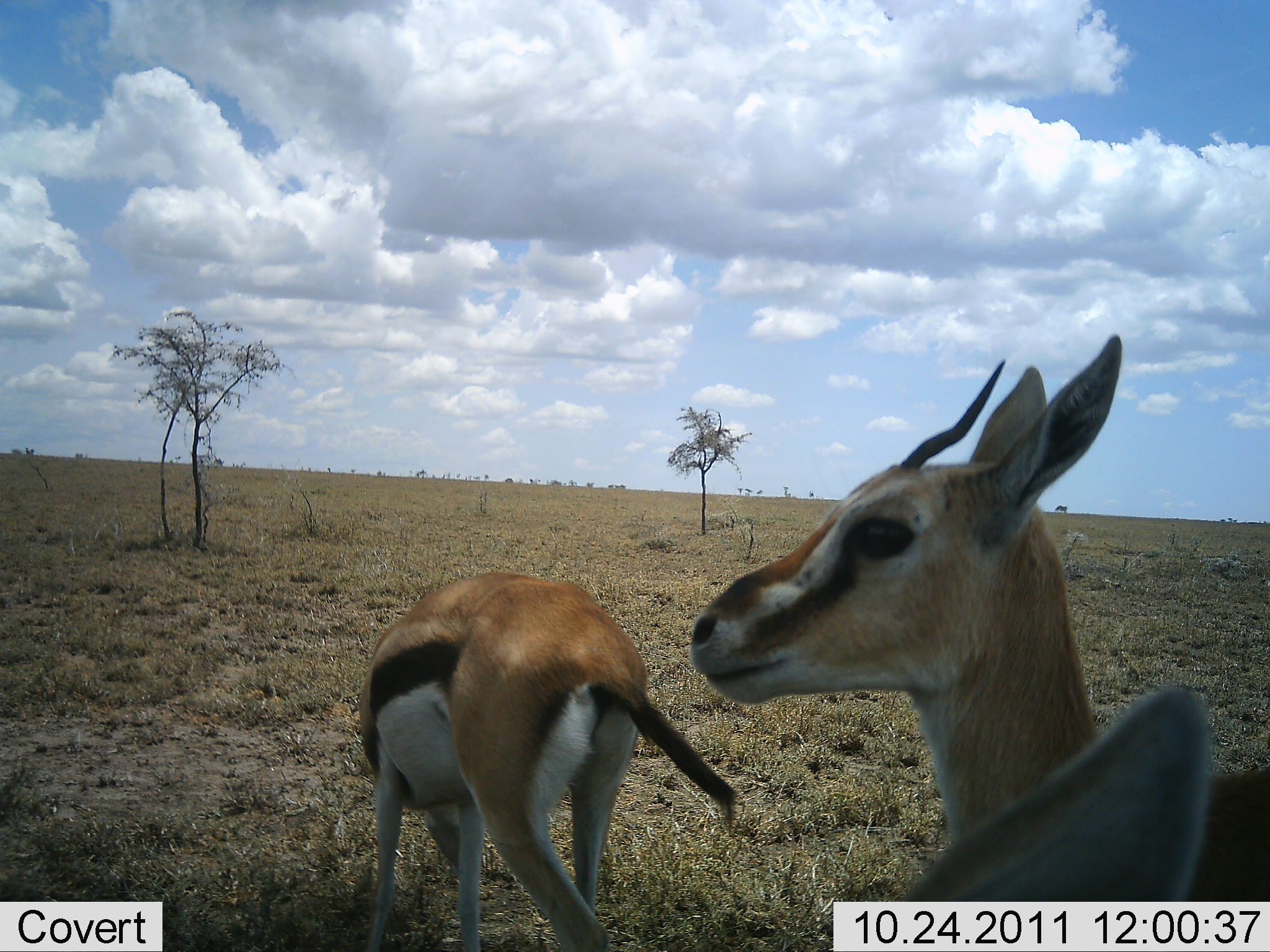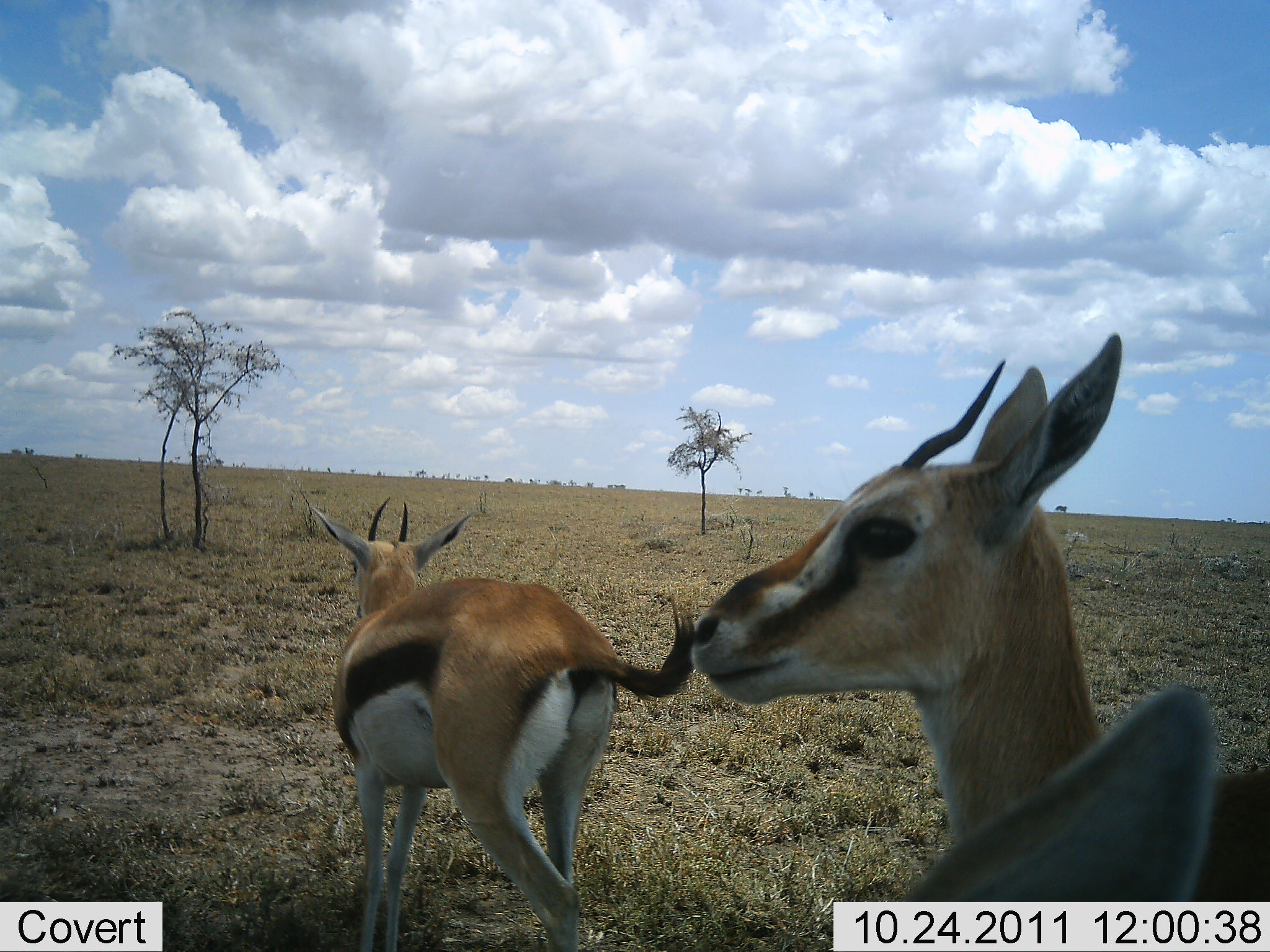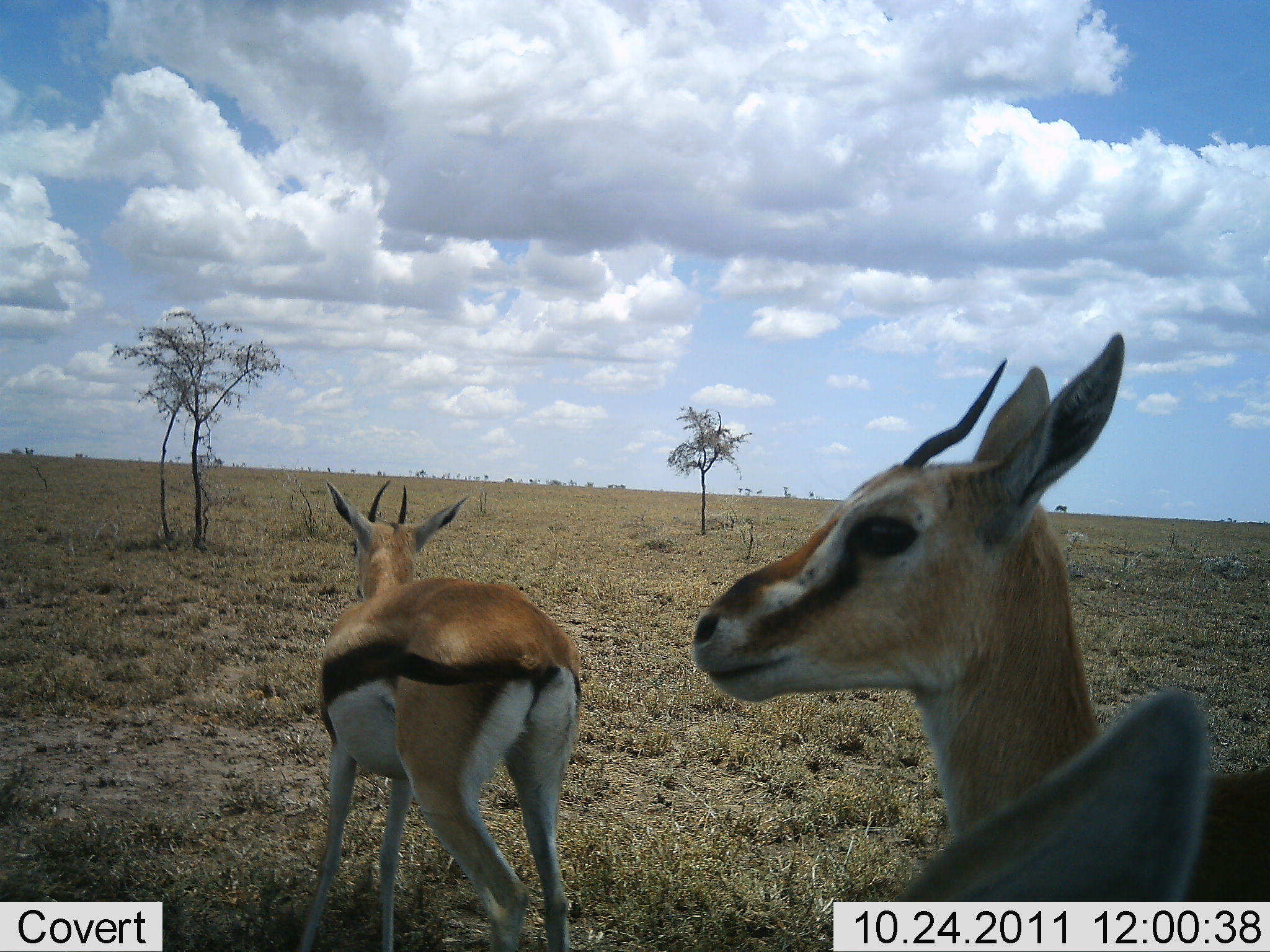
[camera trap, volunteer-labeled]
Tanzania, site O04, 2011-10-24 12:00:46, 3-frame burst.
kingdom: Animalia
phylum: Chordata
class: Mammalia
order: Artiodactyla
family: Bovidae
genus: Eudorcas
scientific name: Eudorcas thomsonii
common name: thomson's gazelle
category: gazellethomsons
Gazellethomsons (thomson's gazelle) (Eudorcas thomsonii), count 3. Behavior (volunteer vote fractions): standing 92%, resting 0%, moving 23%, interacting 0%. Young present (vote fraction): 8%. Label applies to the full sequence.